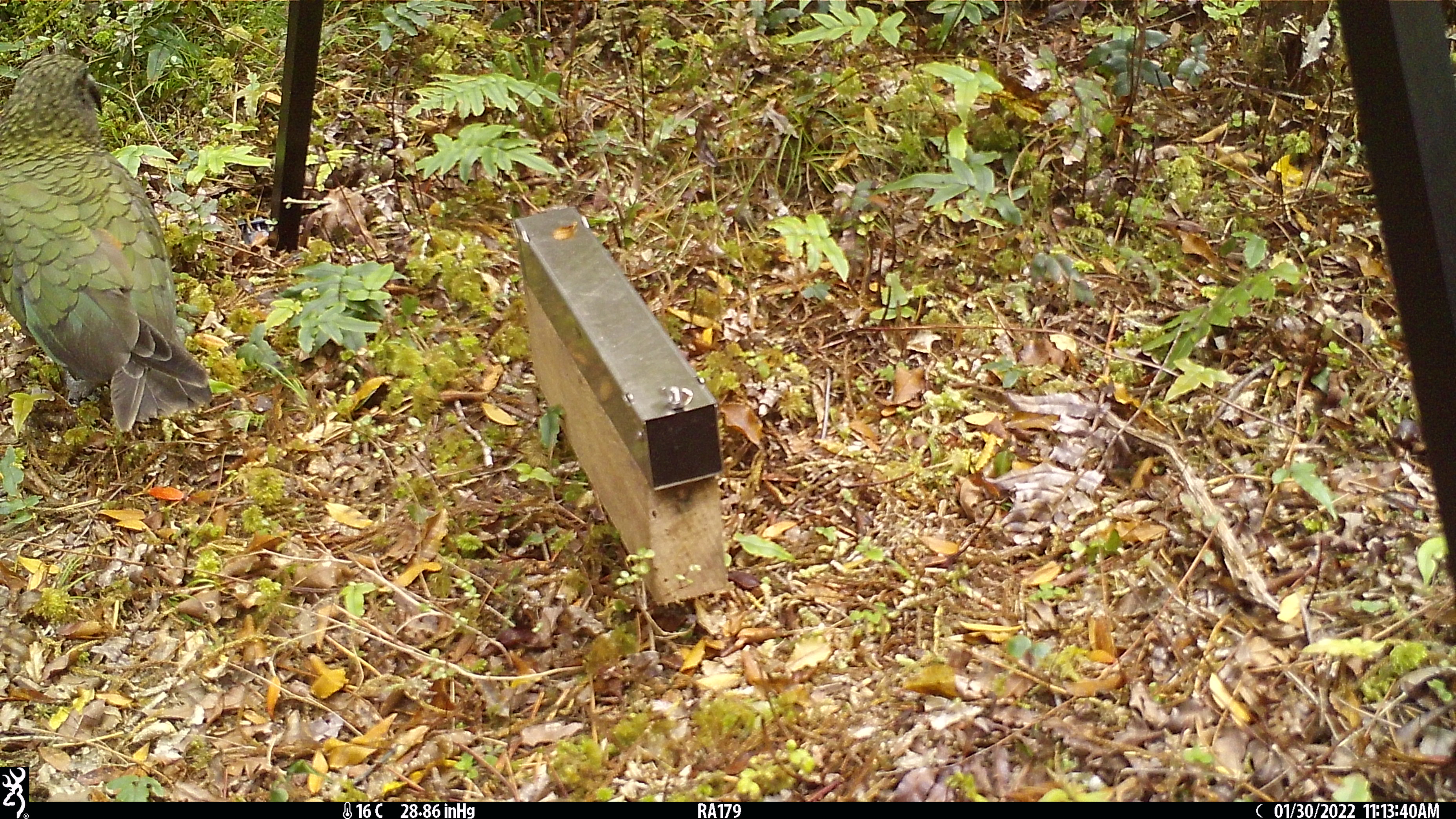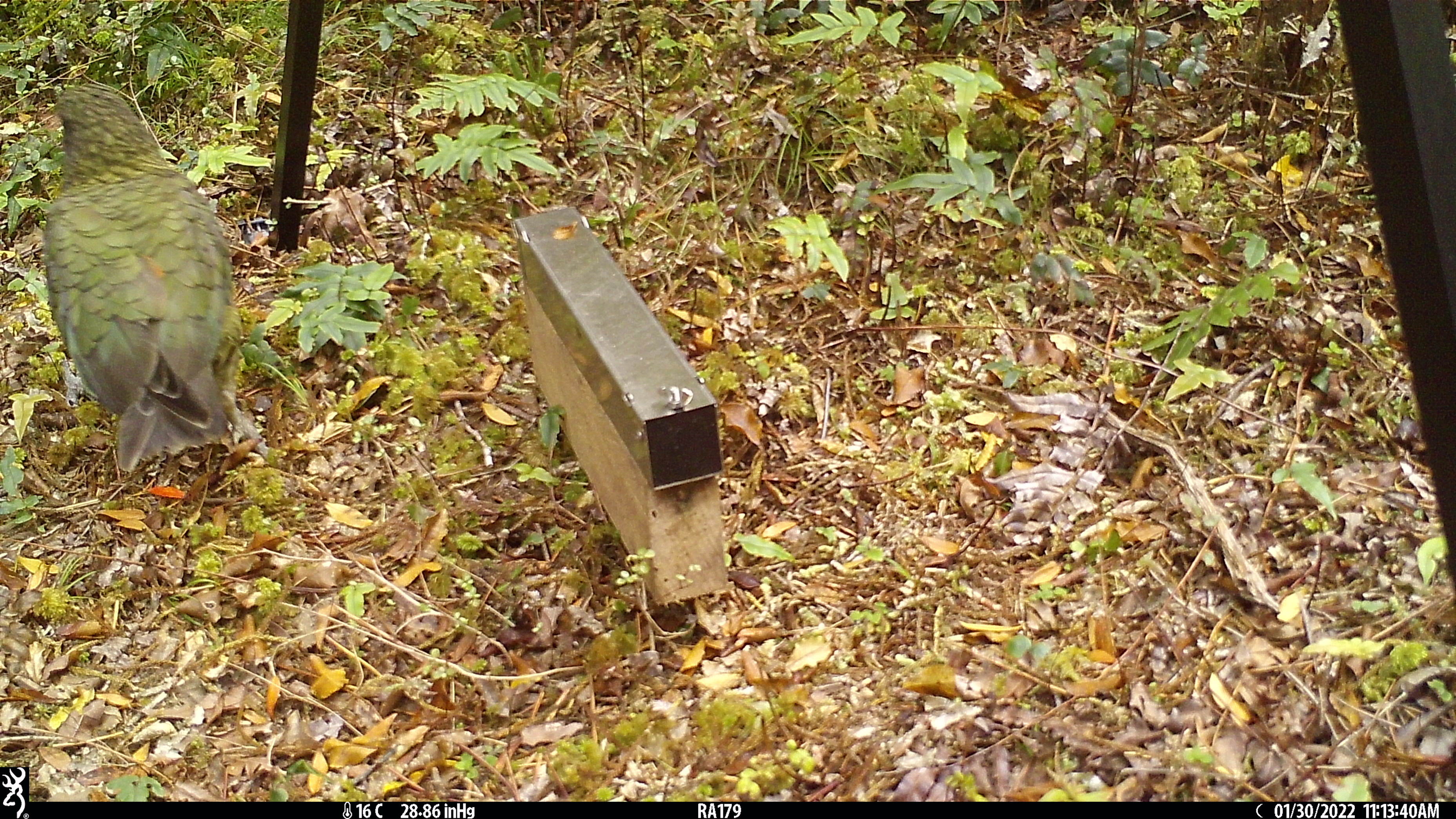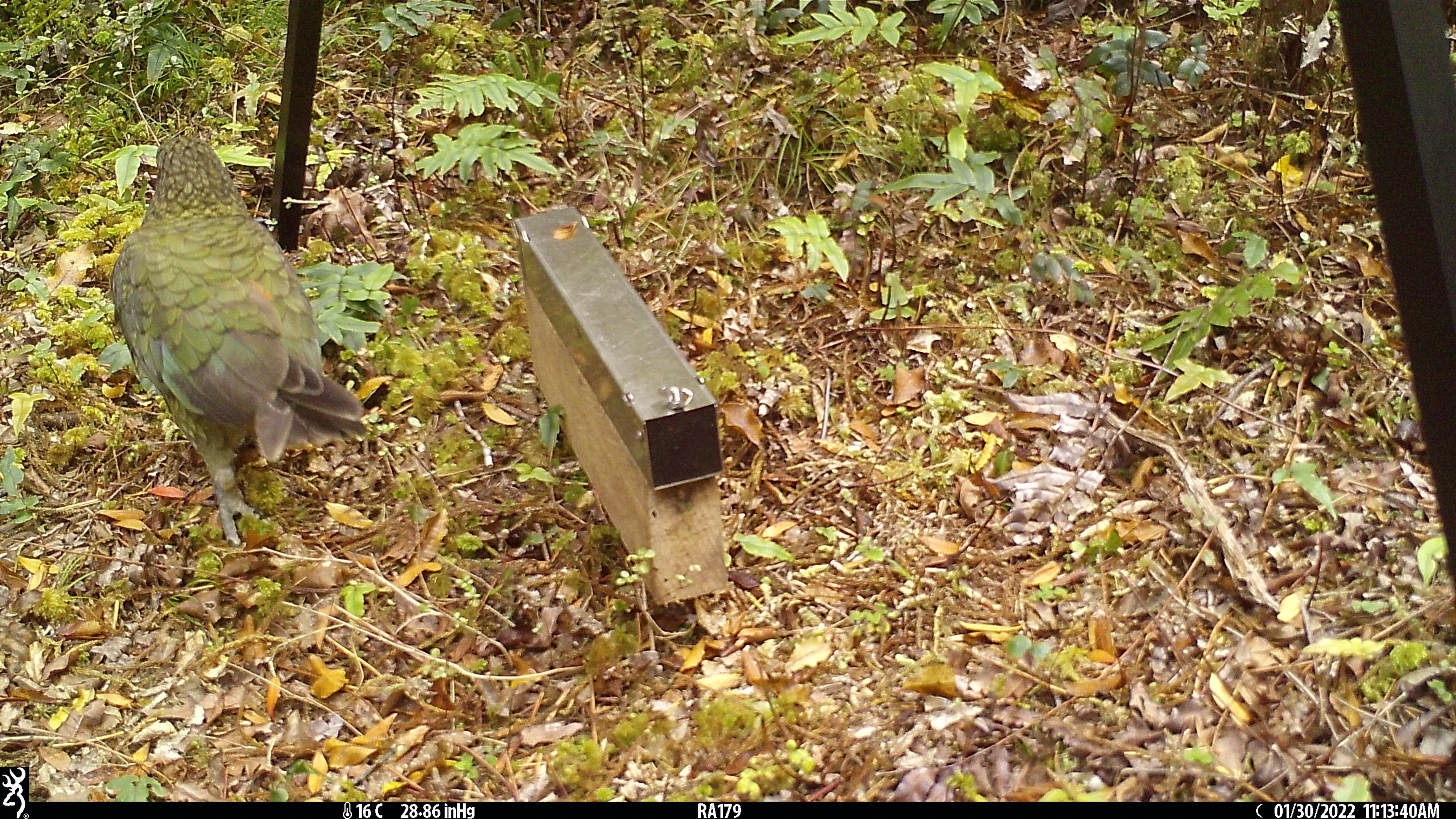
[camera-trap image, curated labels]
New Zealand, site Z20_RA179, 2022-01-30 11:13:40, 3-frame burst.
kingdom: Animalia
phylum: Chordata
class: Aves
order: Psittaciformes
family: Strigopidae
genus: Nestor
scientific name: Nestor notabilis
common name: kea